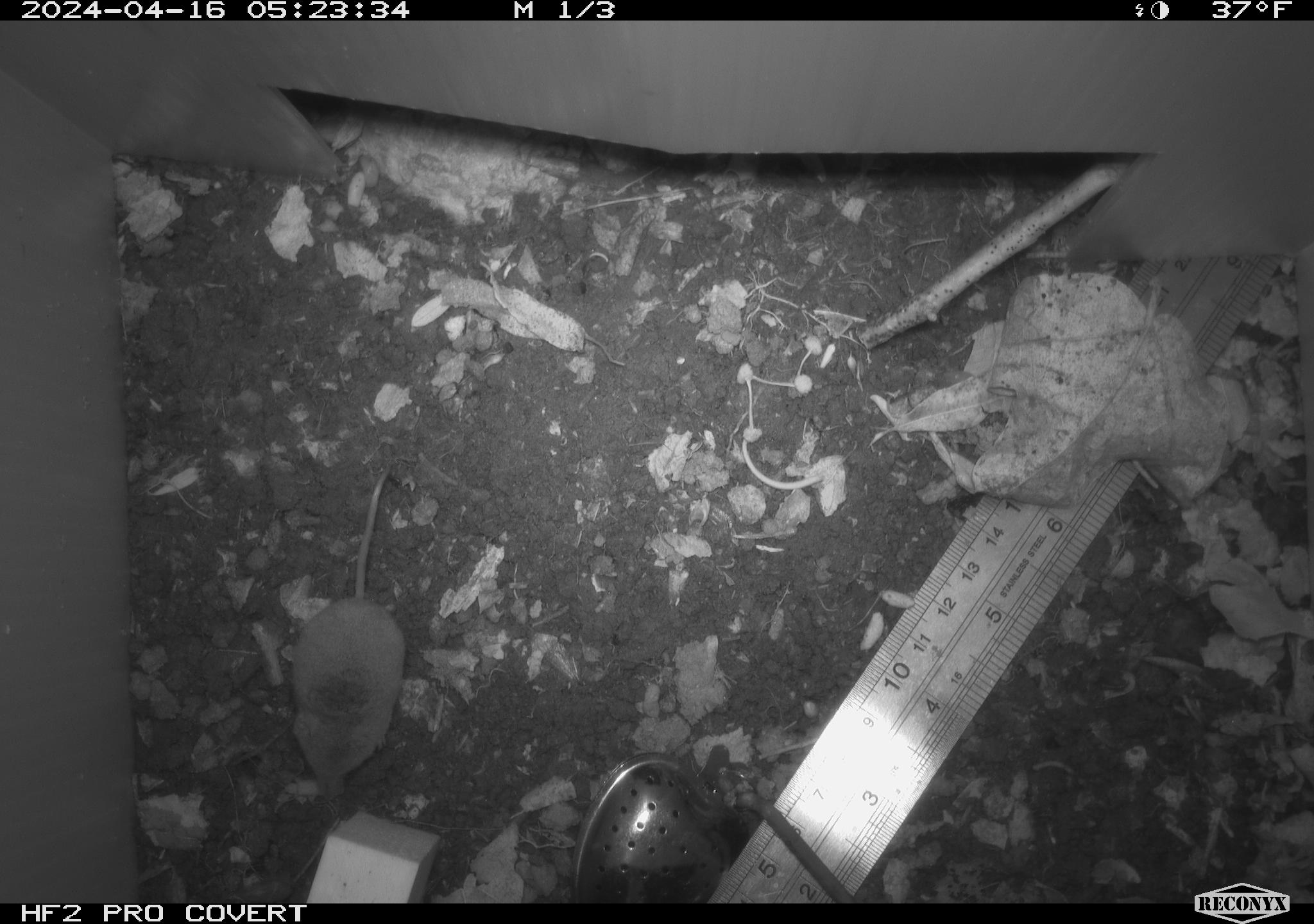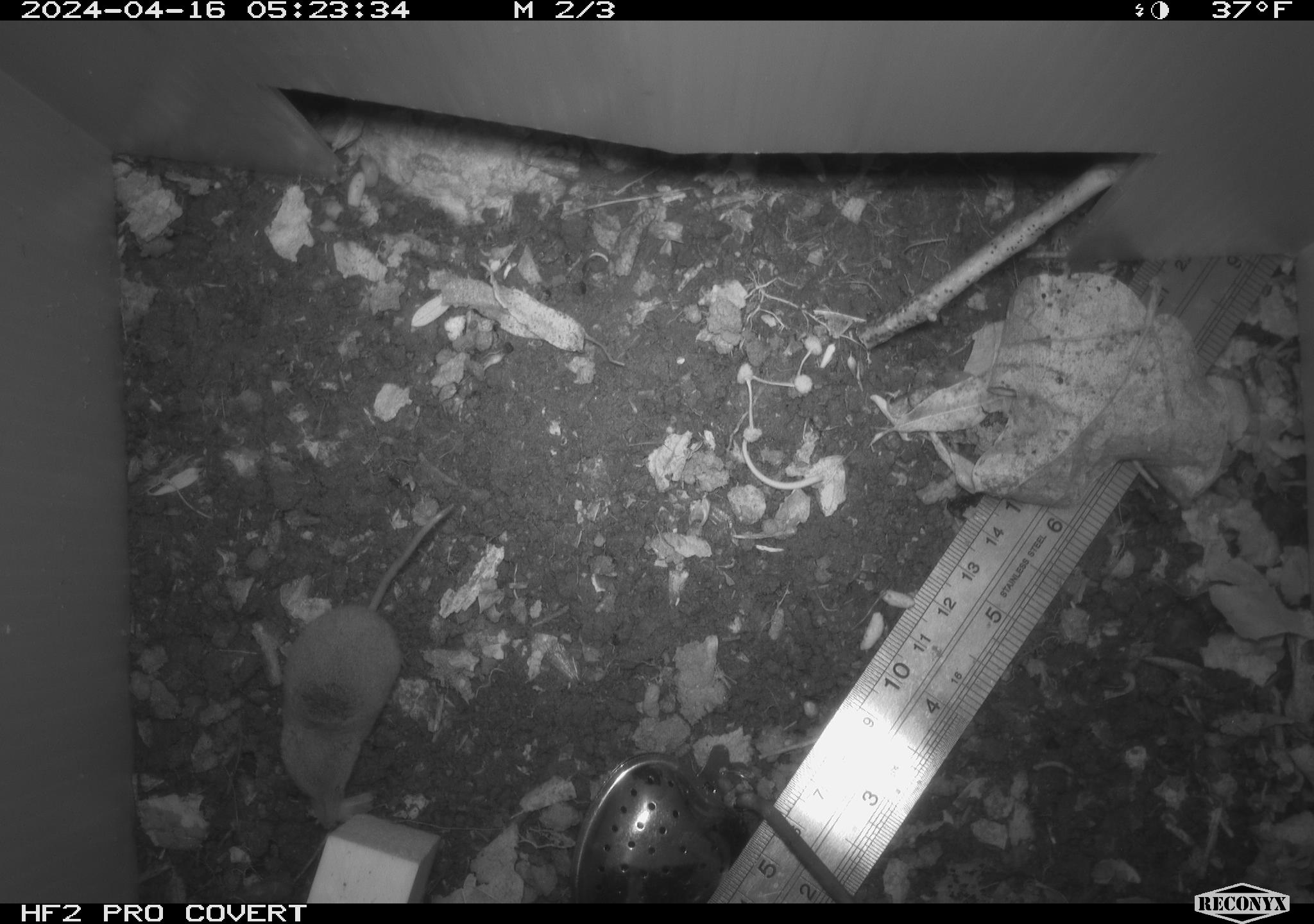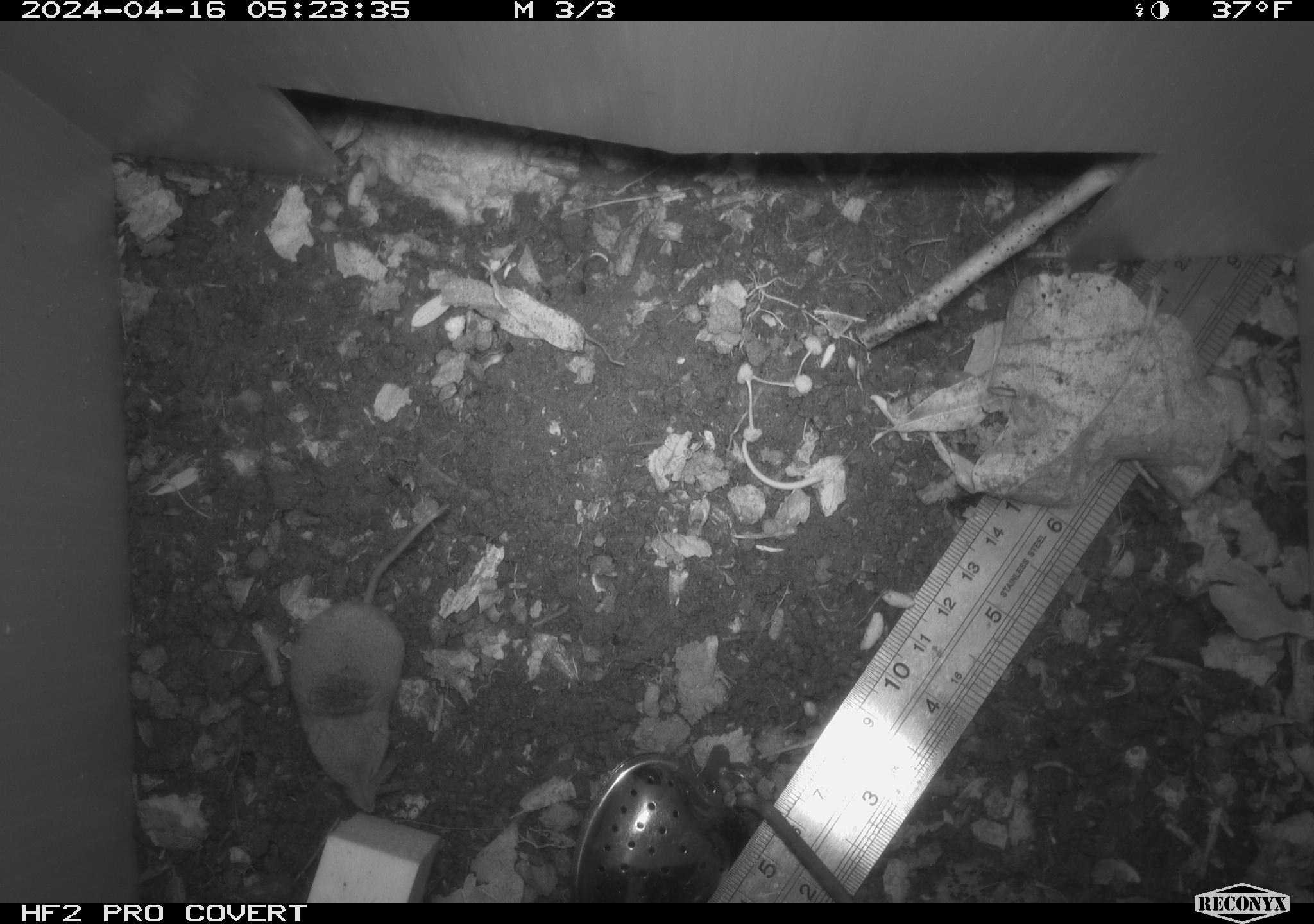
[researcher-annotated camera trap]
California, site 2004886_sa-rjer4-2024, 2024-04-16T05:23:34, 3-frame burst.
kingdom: Animalia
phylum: Chordata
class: Mammalia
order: Eulipotyphla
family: Soricidae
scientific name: Soricidae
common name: shrews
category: soricidae family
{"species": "soricidae family (shrews) (Soricidae)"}